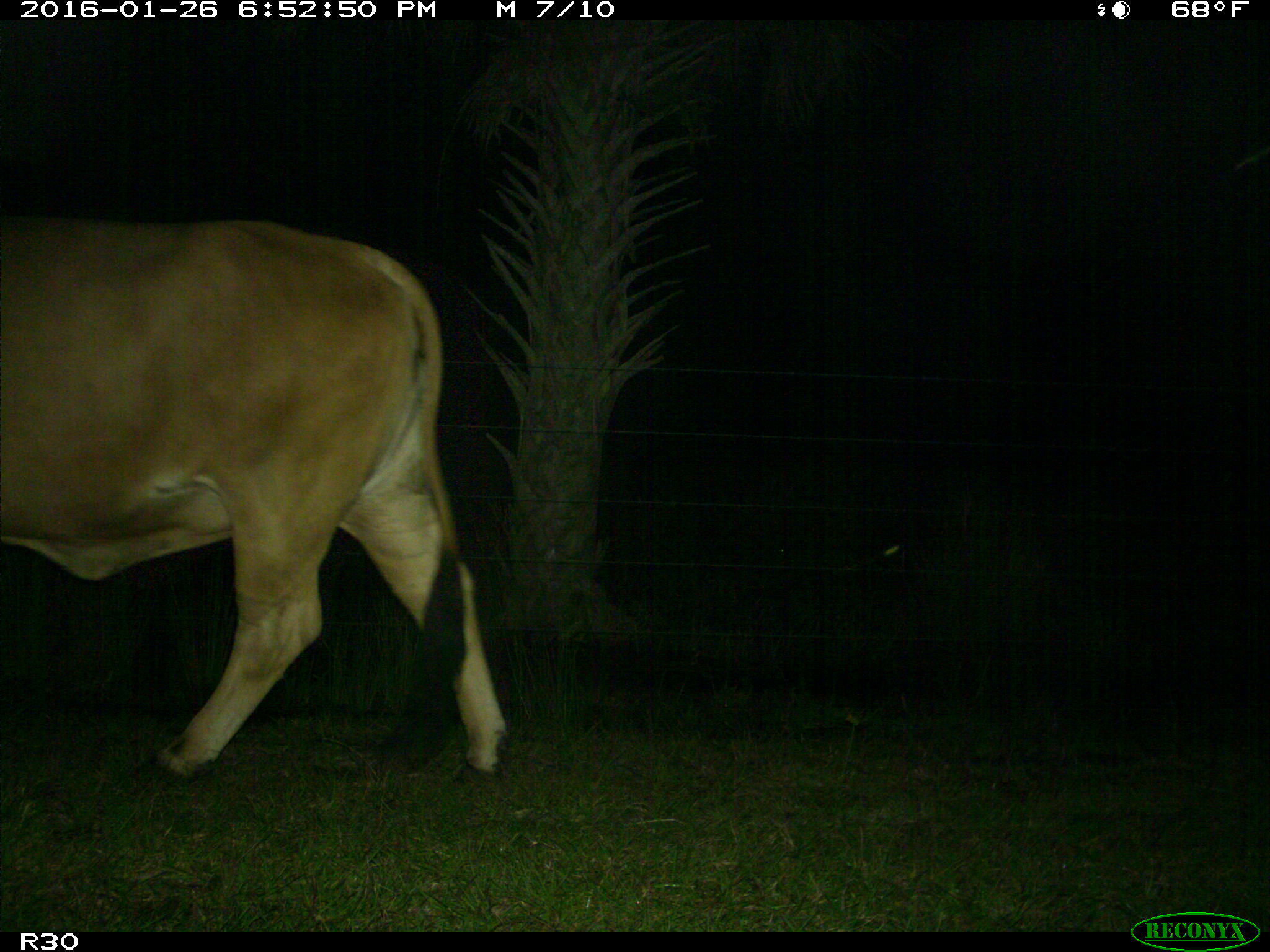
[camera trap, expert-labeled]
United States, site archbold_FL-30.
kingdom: Animalia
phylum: Chordata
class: Mammalia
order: Artiodactyla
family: Bovidae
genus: Bos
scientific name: Bos taurus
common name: domestic cow